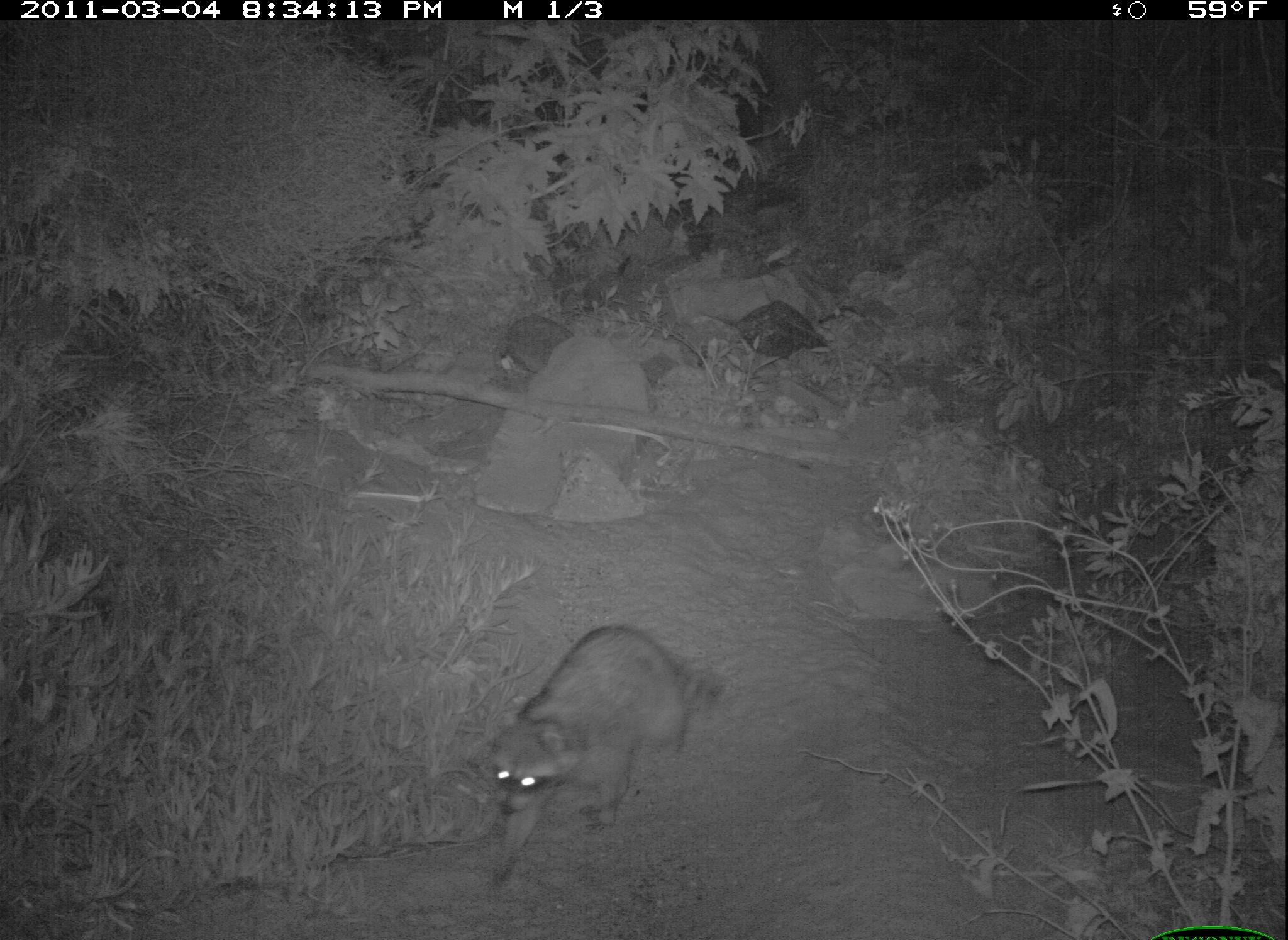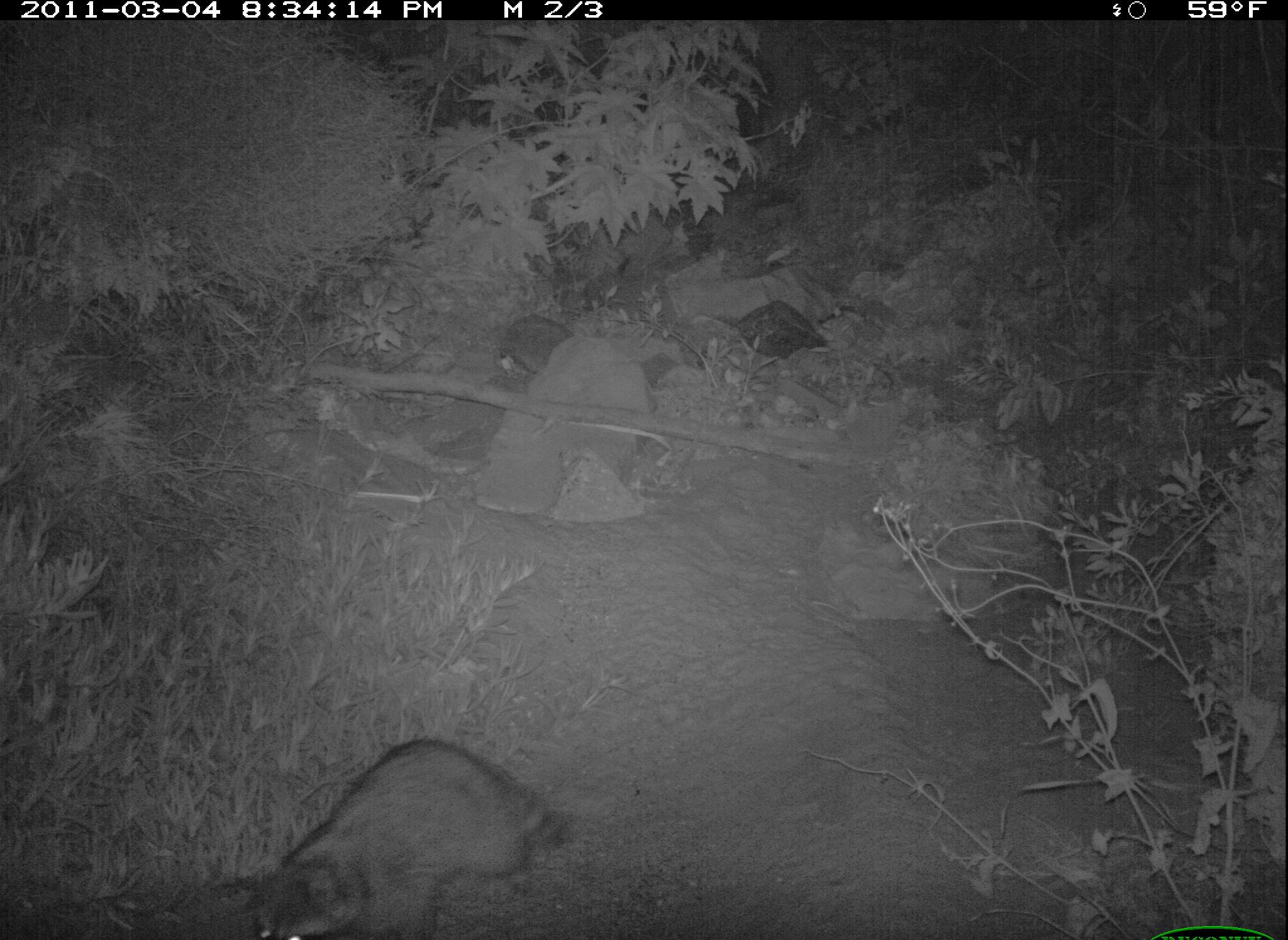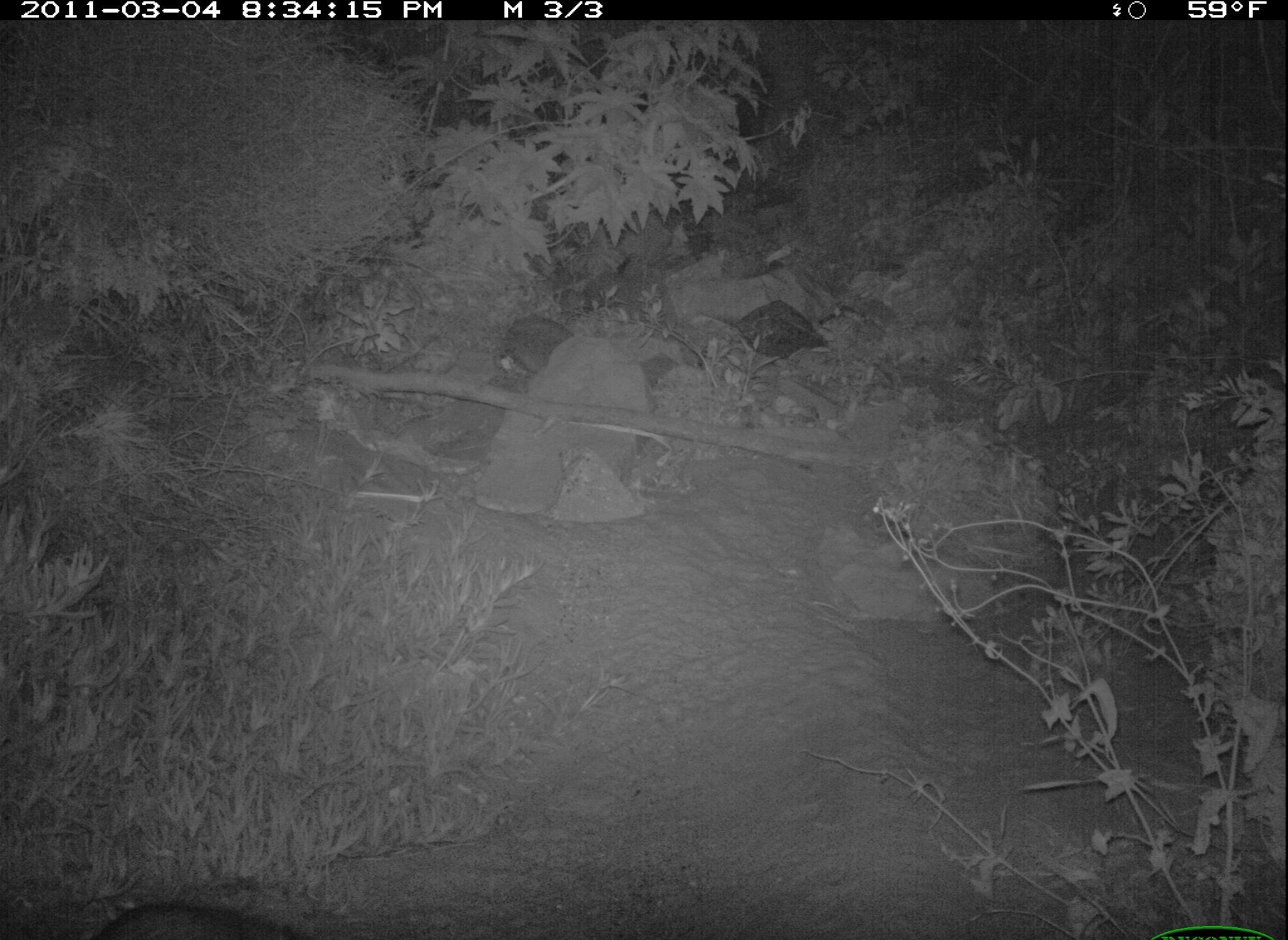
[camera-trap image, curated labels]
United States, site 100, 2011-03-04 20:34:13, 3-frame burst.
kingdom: Animalia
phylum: Chordata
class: Mammalia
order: Carnivora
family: Procyonidae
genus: Procyon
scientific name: Procyon lotor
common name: raccoon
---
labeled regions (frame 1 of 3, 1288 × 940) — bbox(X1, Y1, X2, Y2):
raccoon: bbox(469, 620, 718, 896)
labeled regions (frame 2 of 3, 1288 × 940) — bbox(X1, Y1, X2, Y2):
raccoon: bbox(240, 733, 584, 940)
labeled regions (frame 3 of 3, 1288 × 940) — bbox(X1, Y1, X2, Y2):
raccoon: bbox(72, 889, 335, 940)